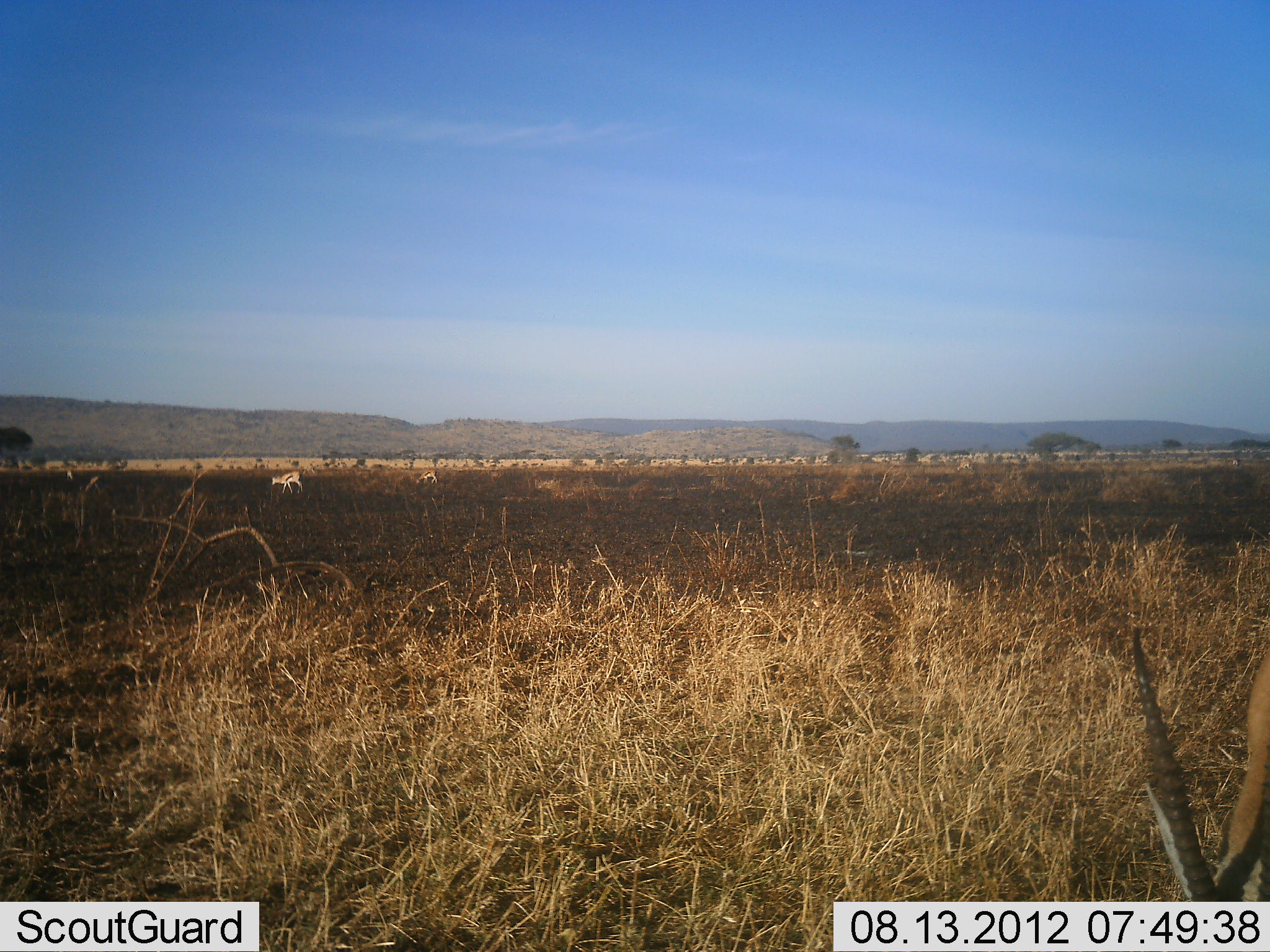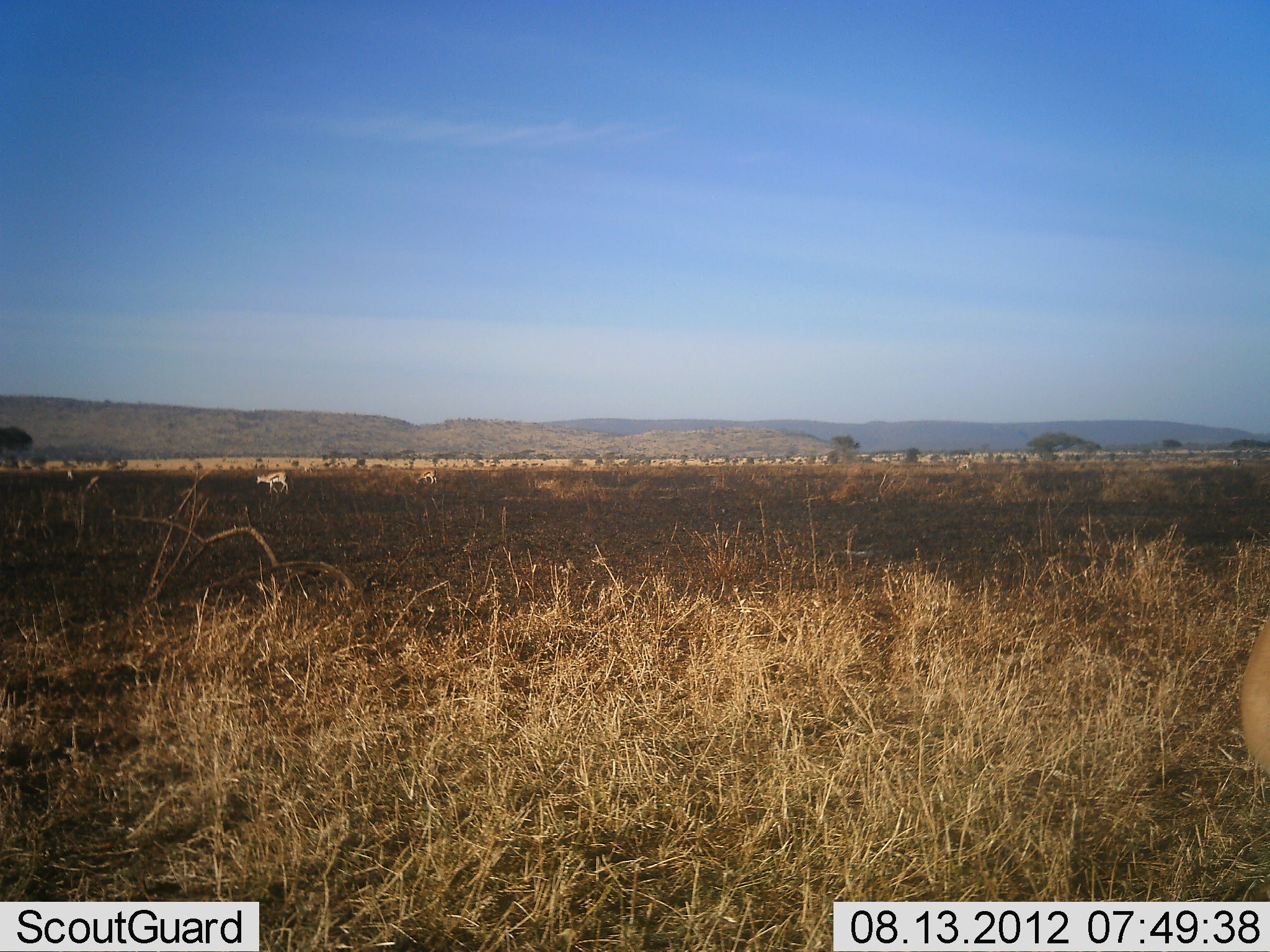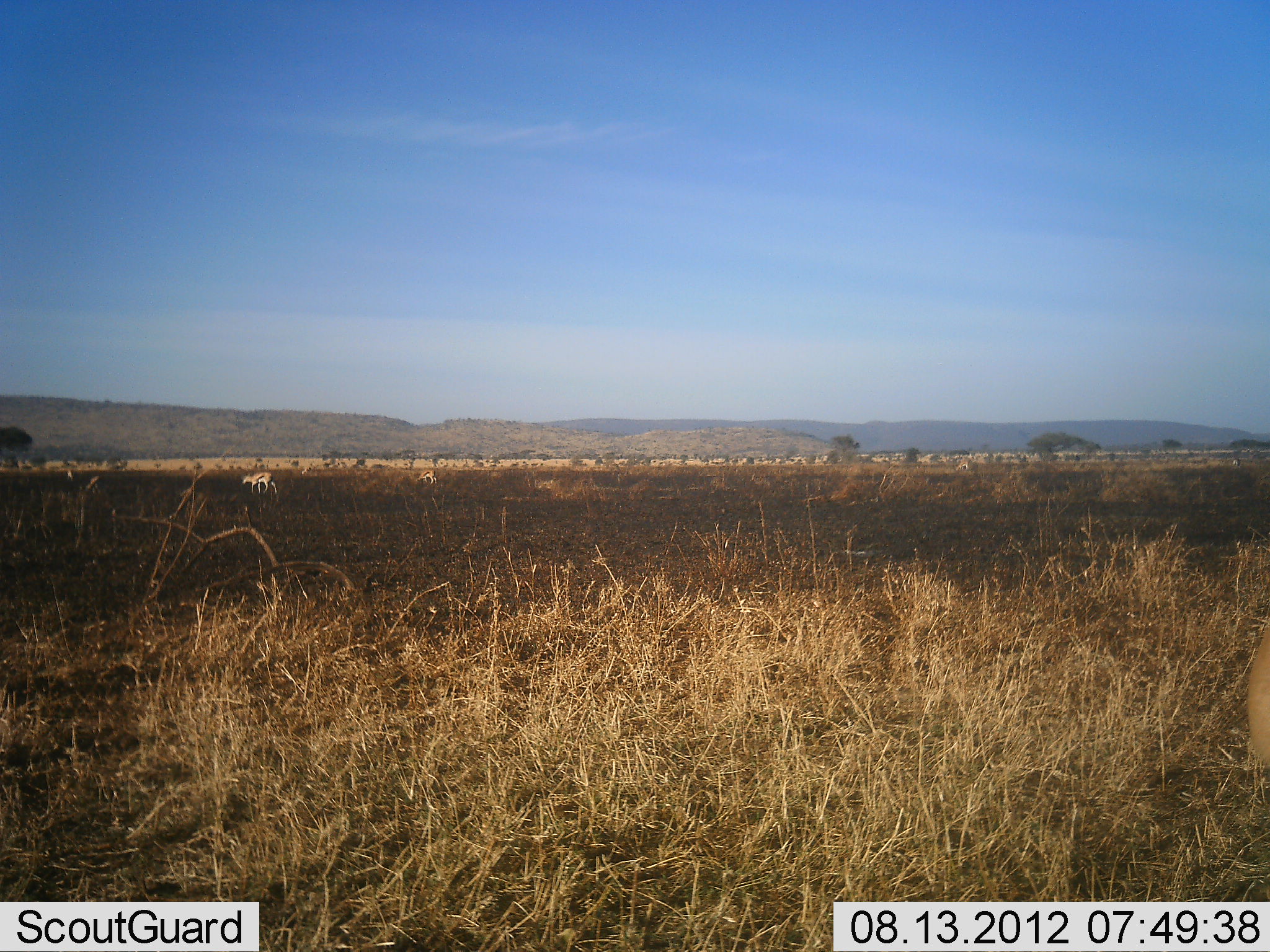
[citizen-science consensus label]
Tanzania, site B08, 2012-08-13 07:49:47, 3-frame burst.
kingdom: Animalia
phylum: Chordata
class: Mammalia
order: Artiodactyla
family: Bovidae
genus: Eudorcas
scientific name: Eudorcas thomsonii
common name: thomson's gazelle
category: gazellethomsons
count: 3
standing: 25%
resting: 0%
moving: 67%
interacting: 0%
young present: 0%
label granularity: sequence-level